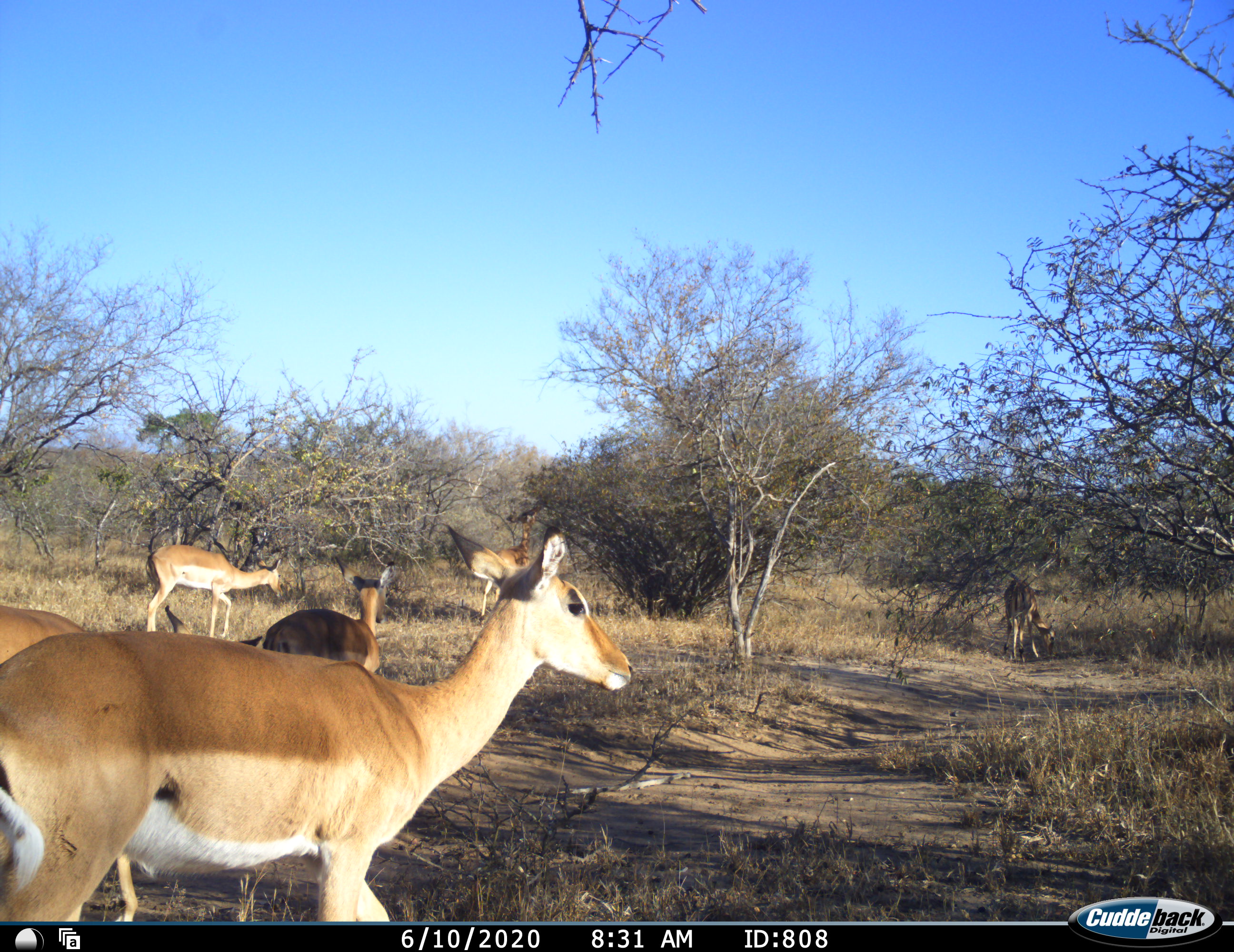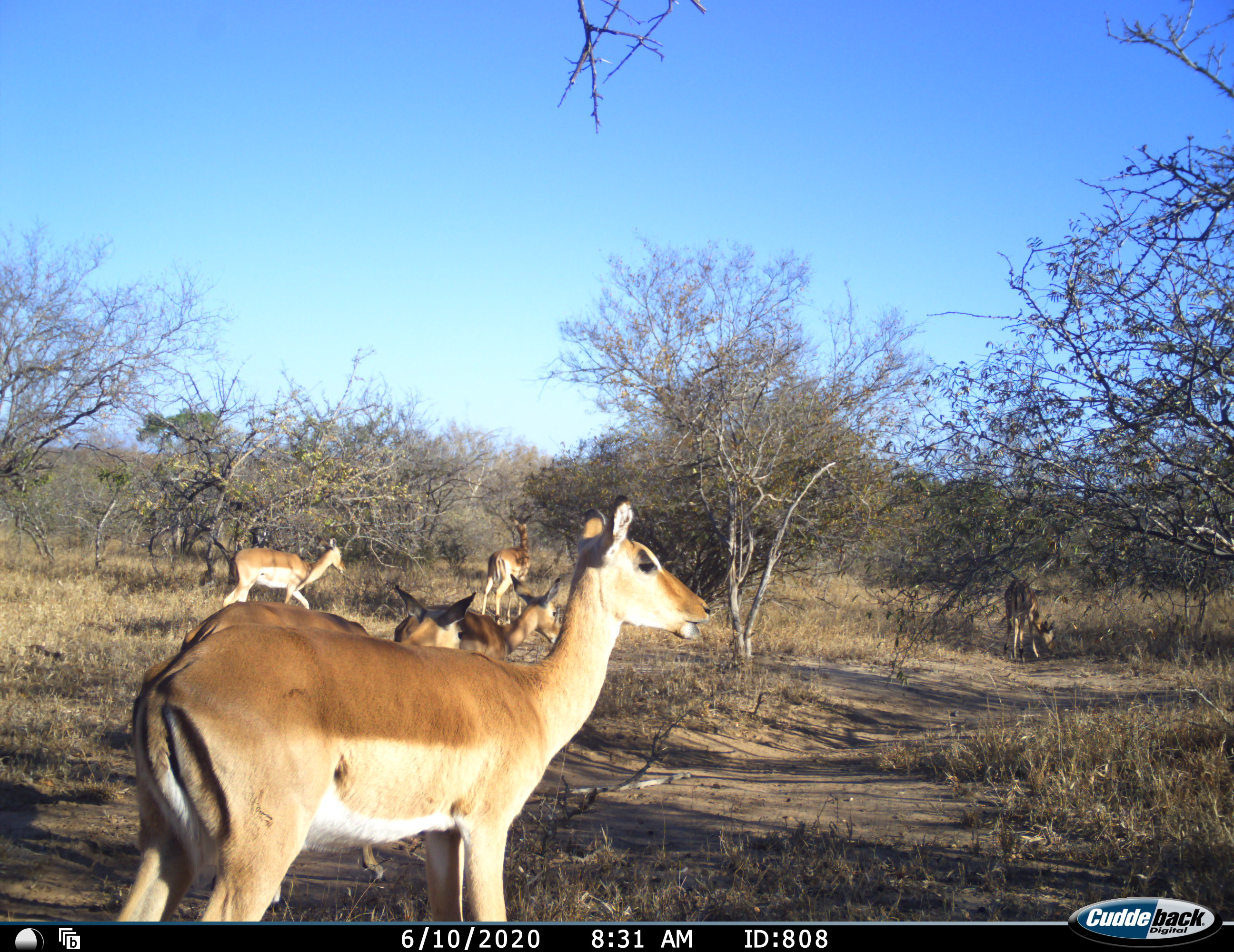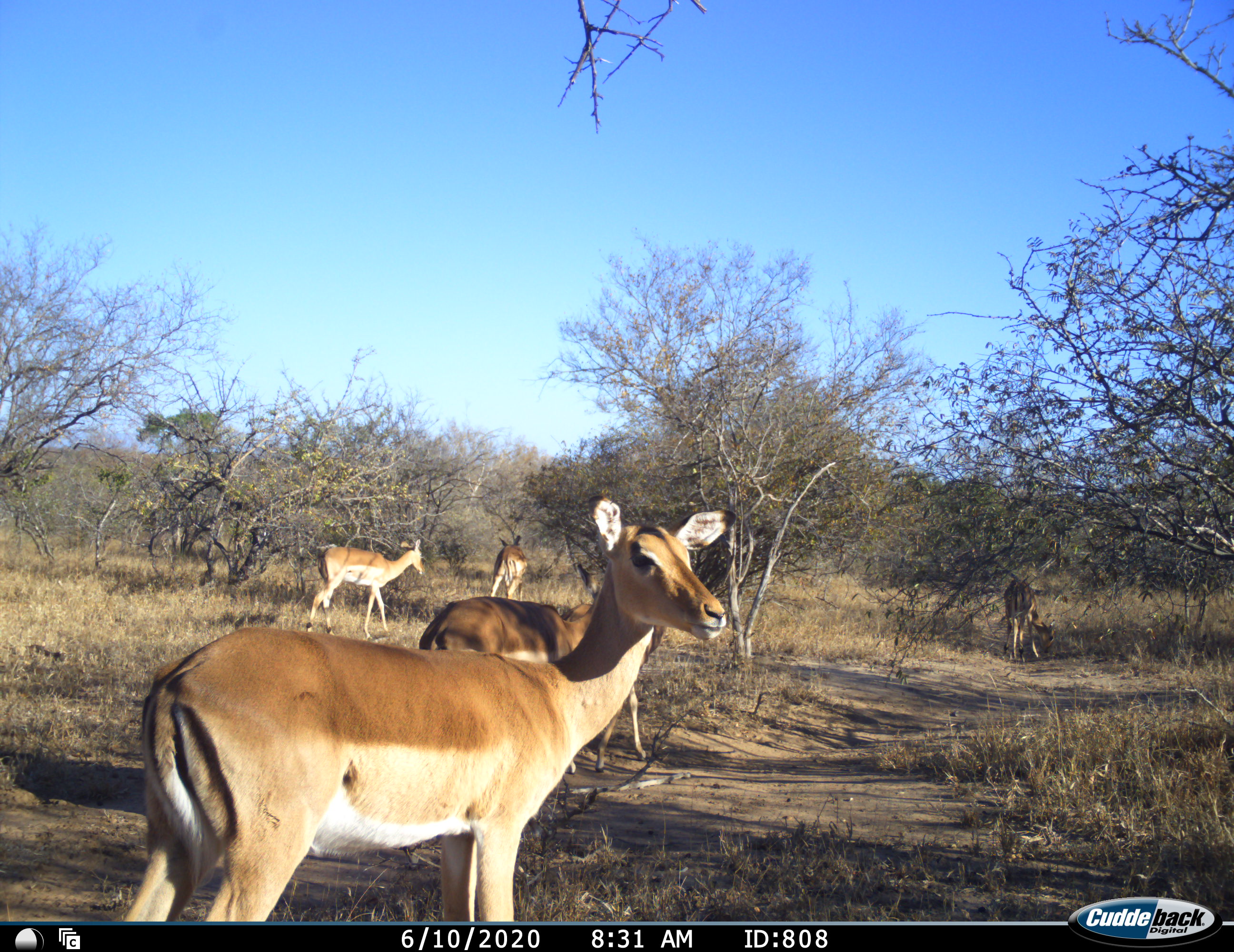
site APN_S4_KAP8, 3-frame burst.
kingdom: Animalia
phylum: Chordata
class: Mammalia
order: Artiodactyla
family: Bovidae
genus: Aepyceros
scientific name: Aepyceros melampus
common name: impala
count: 6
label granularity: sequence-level